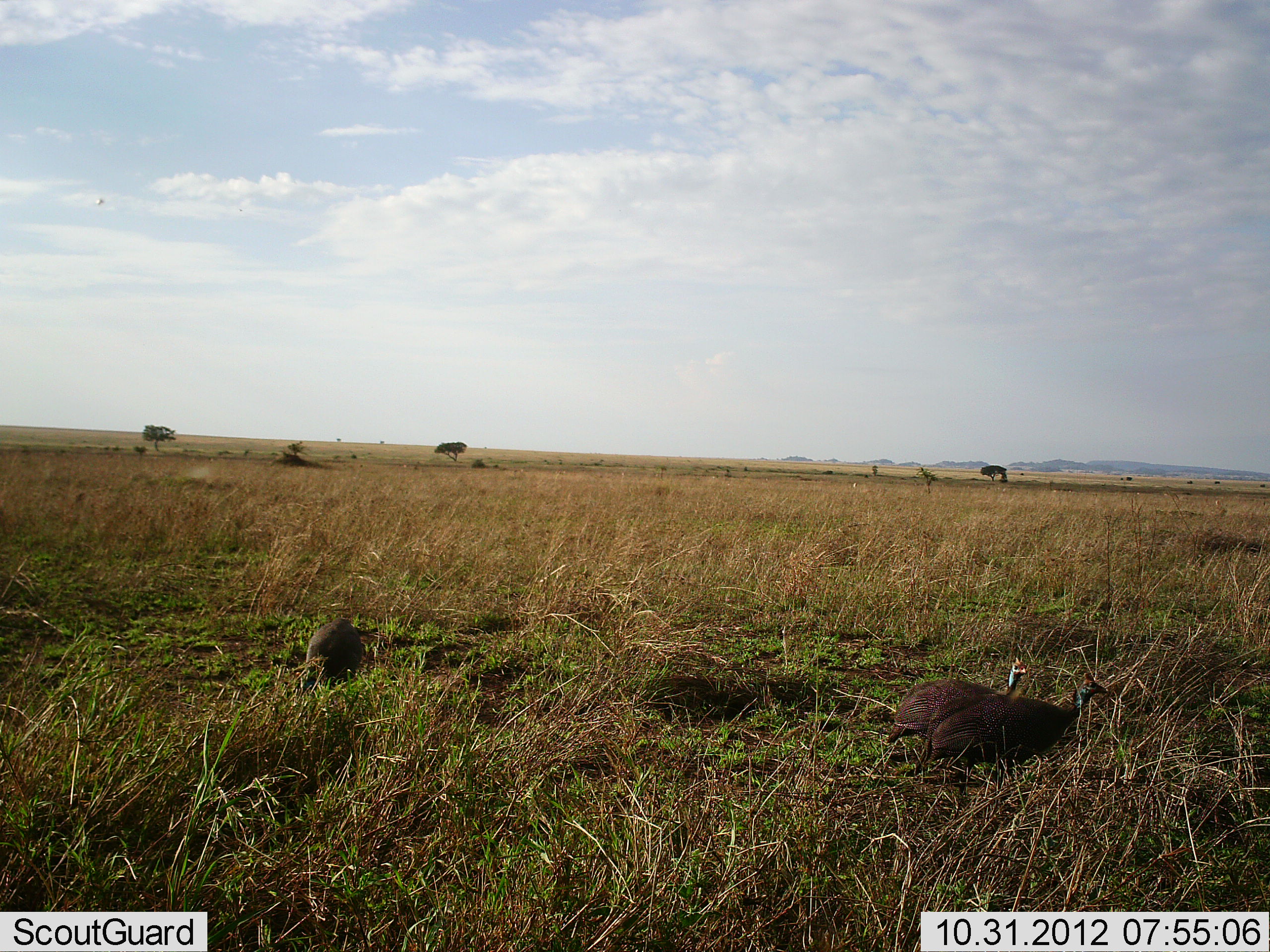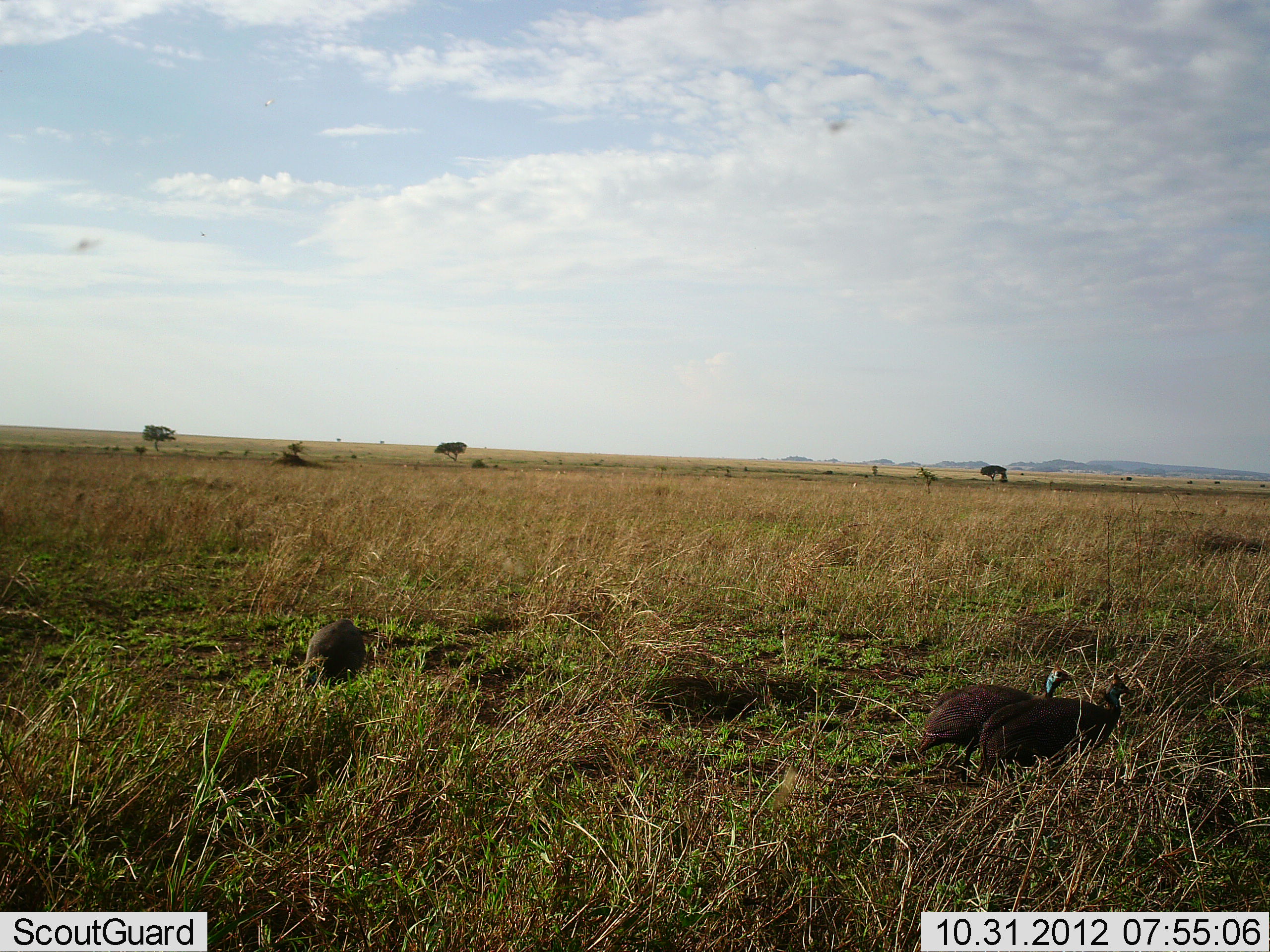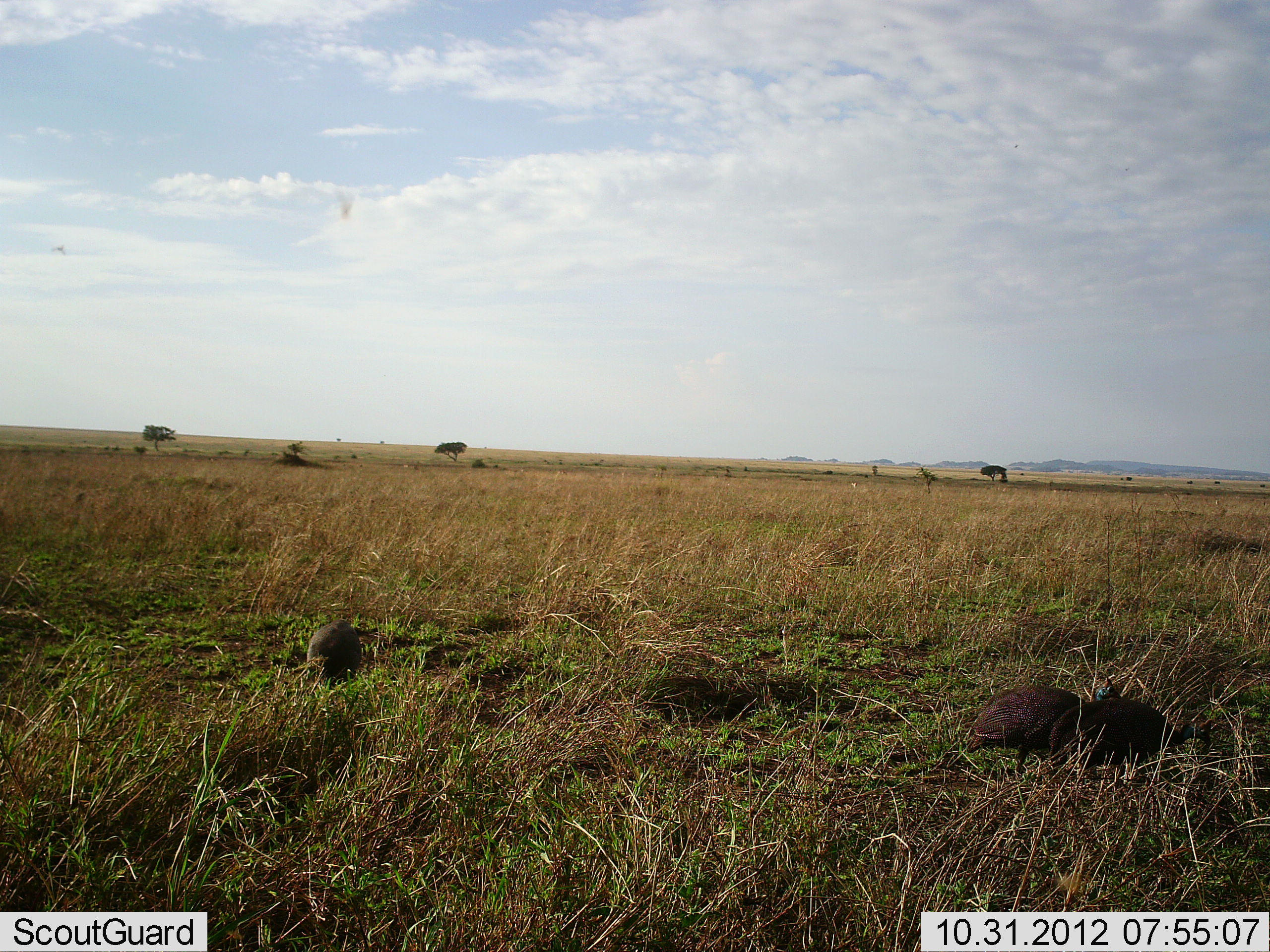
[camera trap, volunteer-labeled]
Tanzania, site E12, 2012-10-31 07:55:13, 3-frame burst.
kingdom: Animalia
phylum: Chordata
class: Aves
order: Galliformes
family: Numididae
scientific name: Numididae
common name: guinea fowl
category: guineafowl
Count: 3.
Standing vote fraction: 8%.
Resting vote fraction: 0%.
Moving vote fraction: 100%.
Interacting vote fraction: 0%.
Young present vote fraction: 0%.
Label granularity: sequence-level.